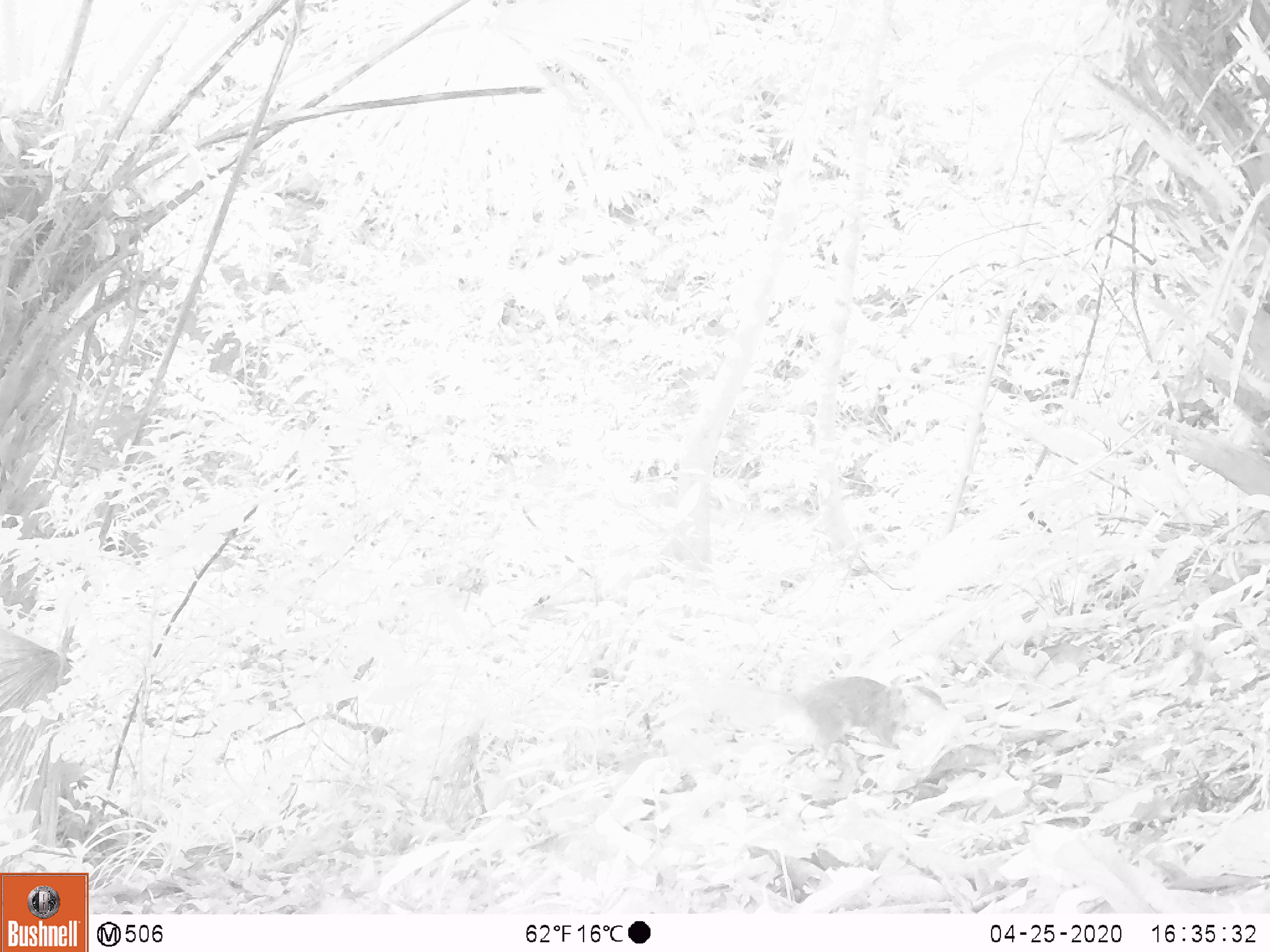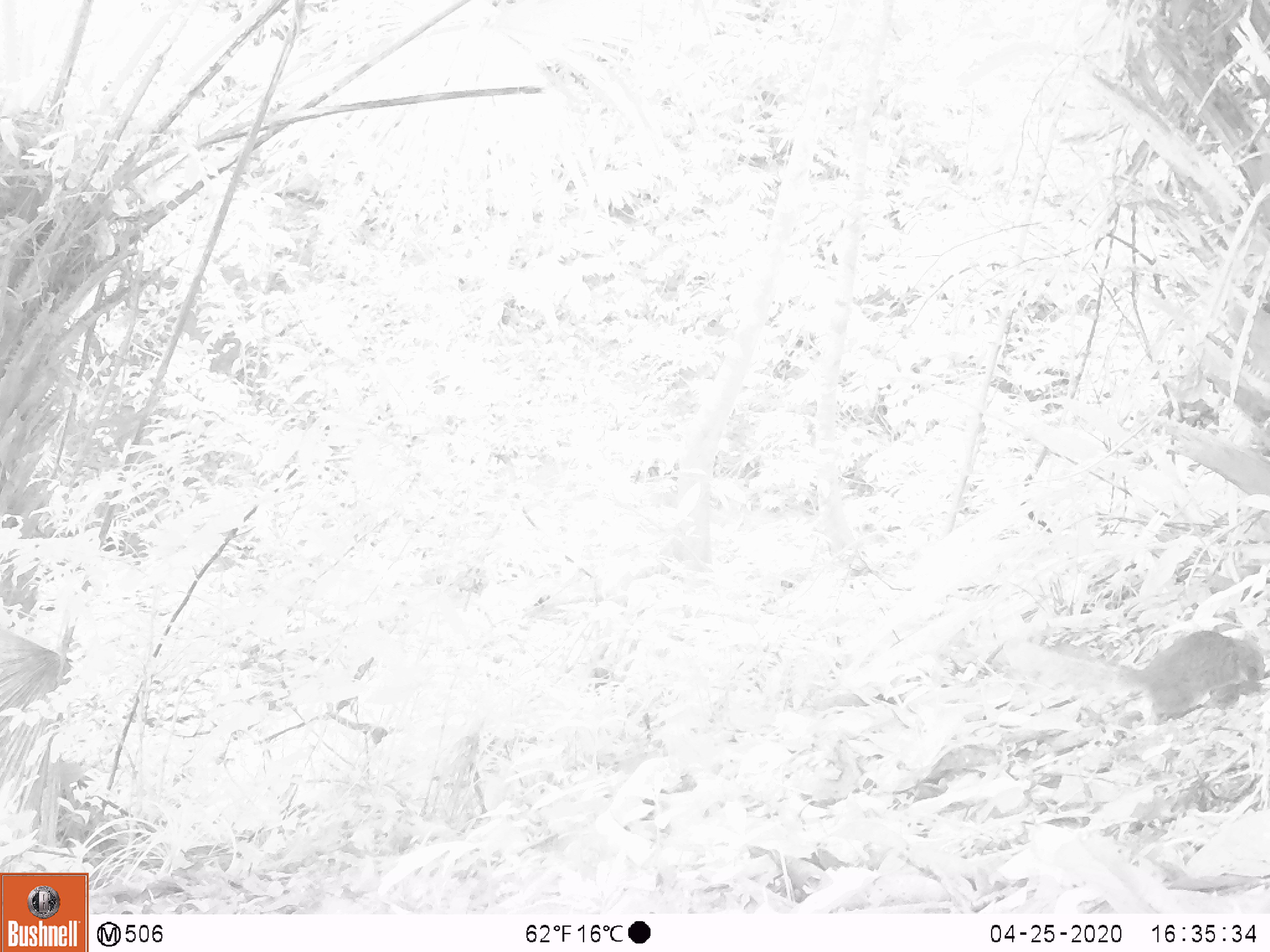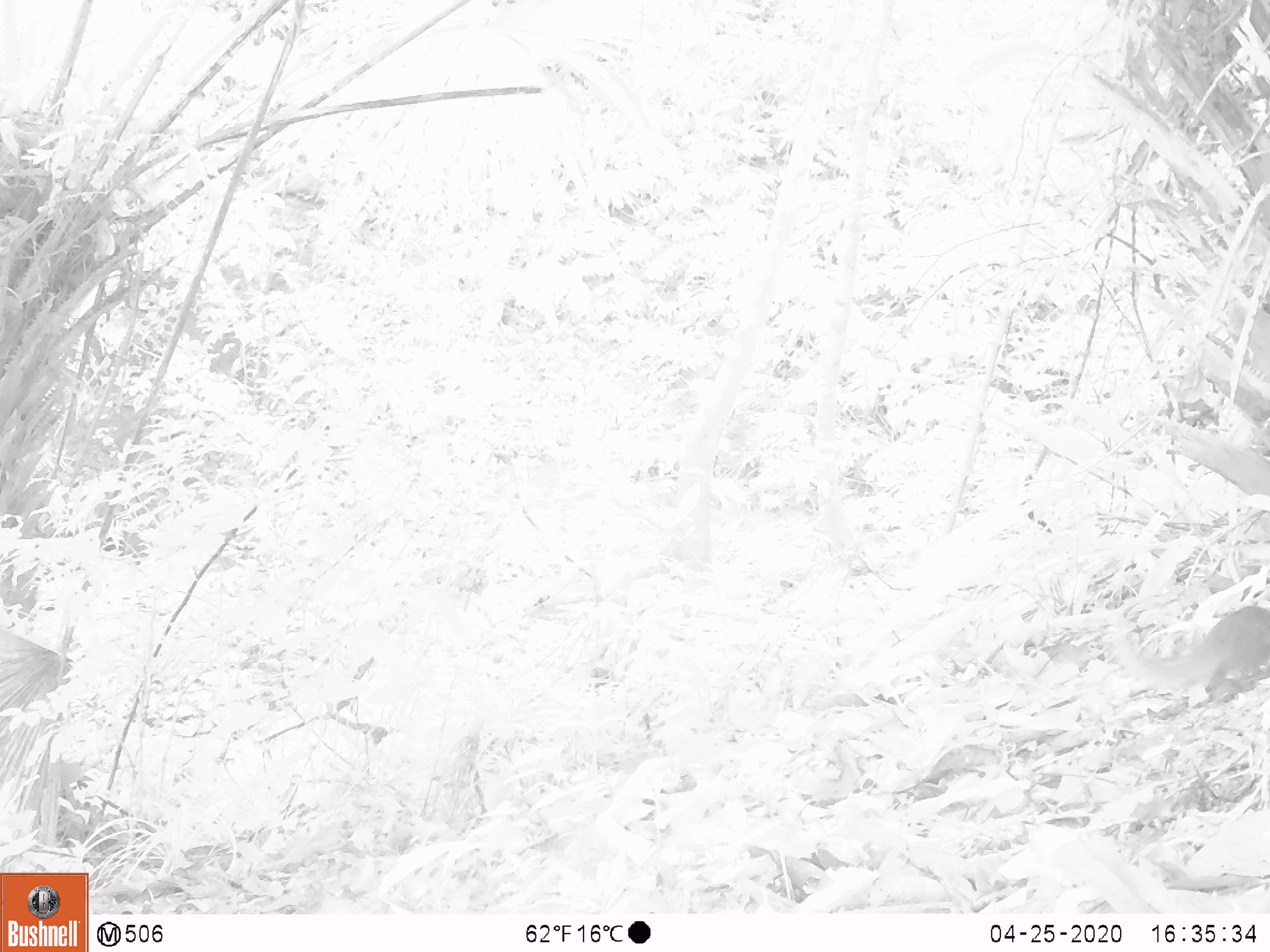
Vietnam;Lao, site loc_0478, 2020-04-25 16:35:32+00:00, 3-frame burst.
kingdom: Animalia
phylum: Chordata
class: Mammalia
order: Rodentia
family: Sciuridae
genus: Dremomys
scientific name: Dremomys rufigenis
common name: red-cheeked squirrel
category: red cheeked squirrel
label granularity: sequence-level